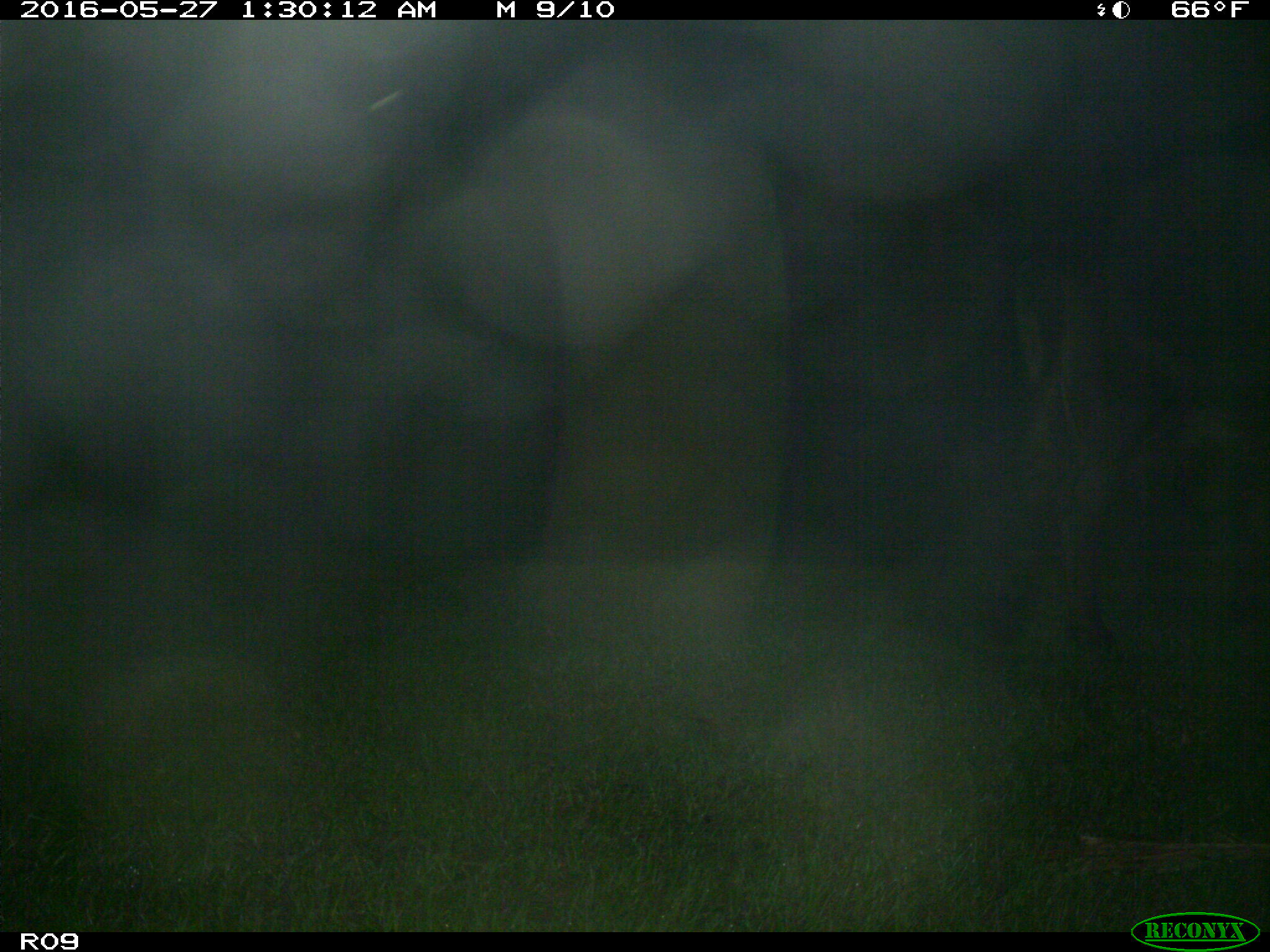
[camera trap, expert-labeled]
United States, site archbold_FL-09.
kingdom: Animalia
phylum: Chordata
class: Mammalia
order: Artiodactyla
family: Bovidae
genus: Bos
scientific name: Bos taurus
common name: domestic cow